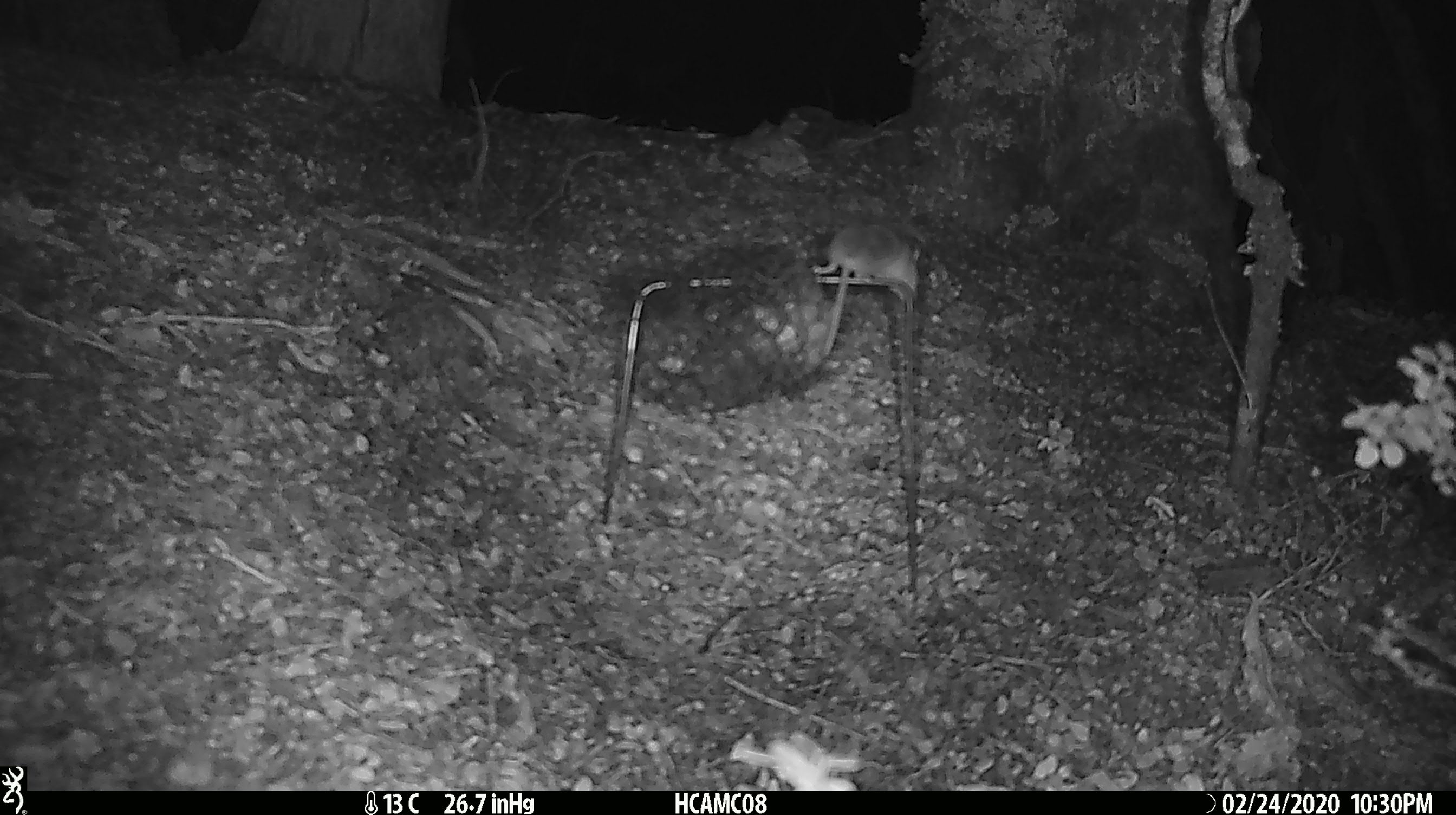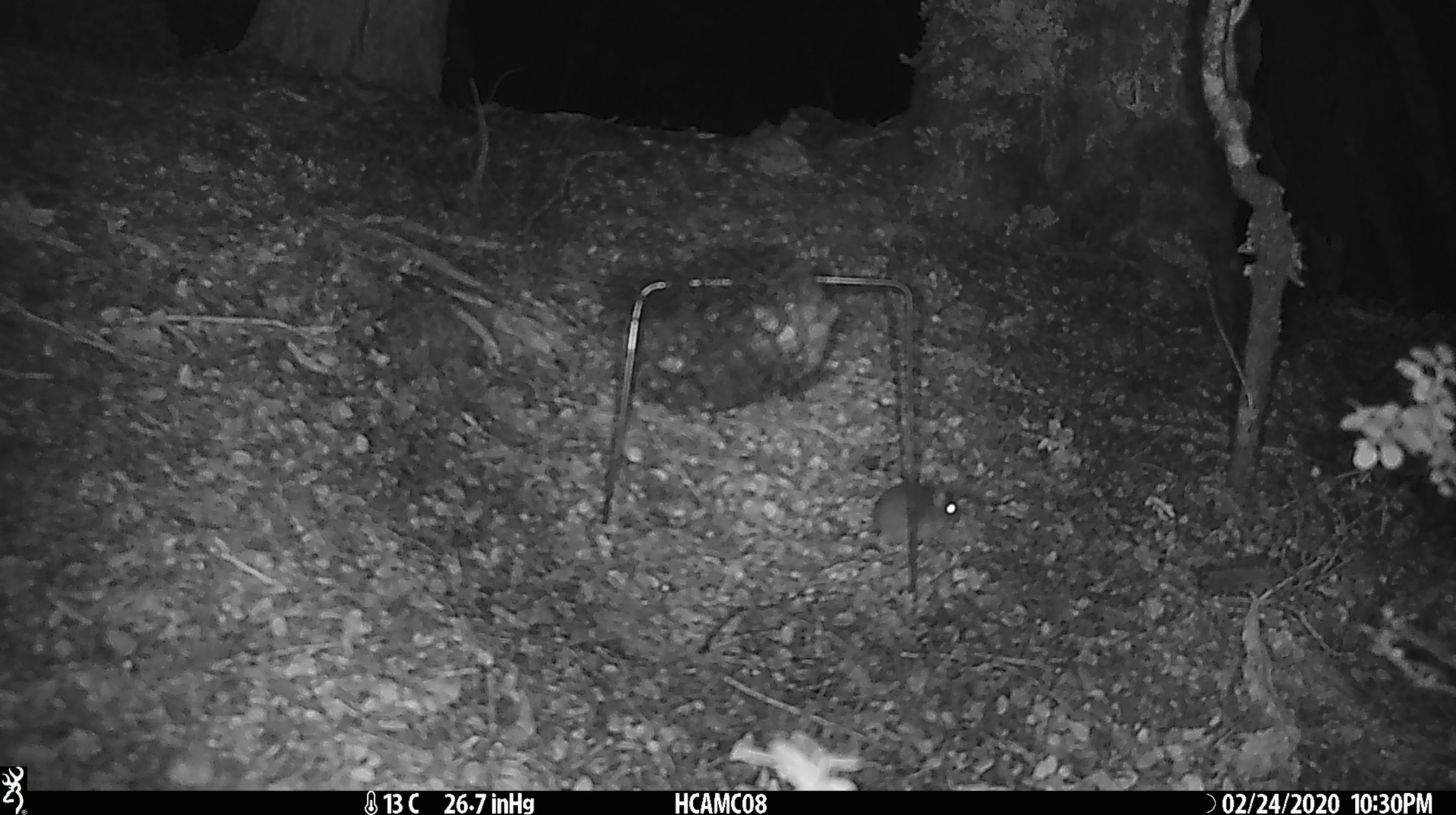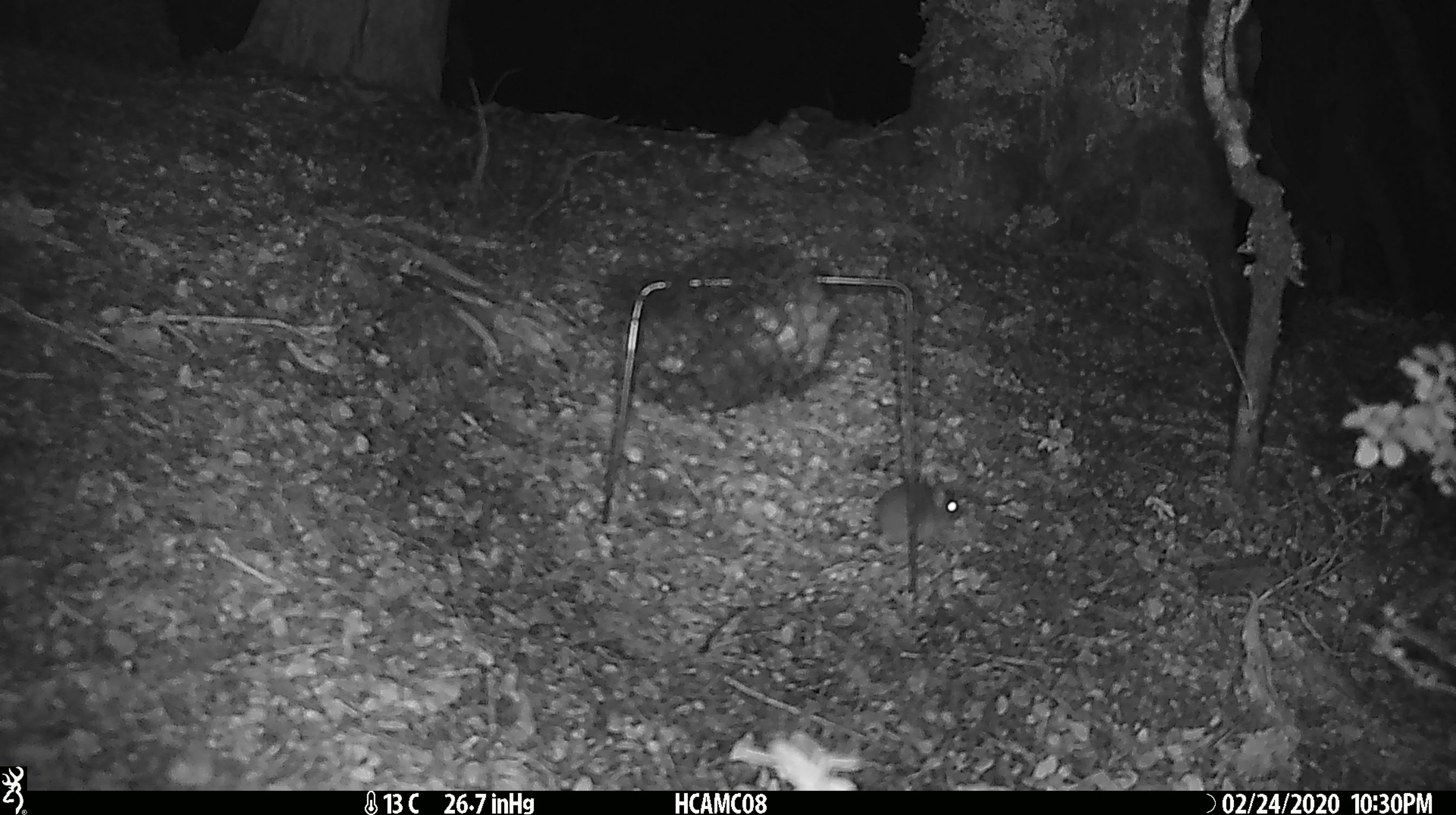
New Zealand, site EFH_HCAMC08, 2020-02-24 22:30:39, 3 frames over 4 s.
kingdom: Animalia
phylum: Chordata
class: Mammalia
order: Rodentia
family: Muridae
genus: Mus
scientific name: Mus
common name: mouse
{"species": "mouse (Mus)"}